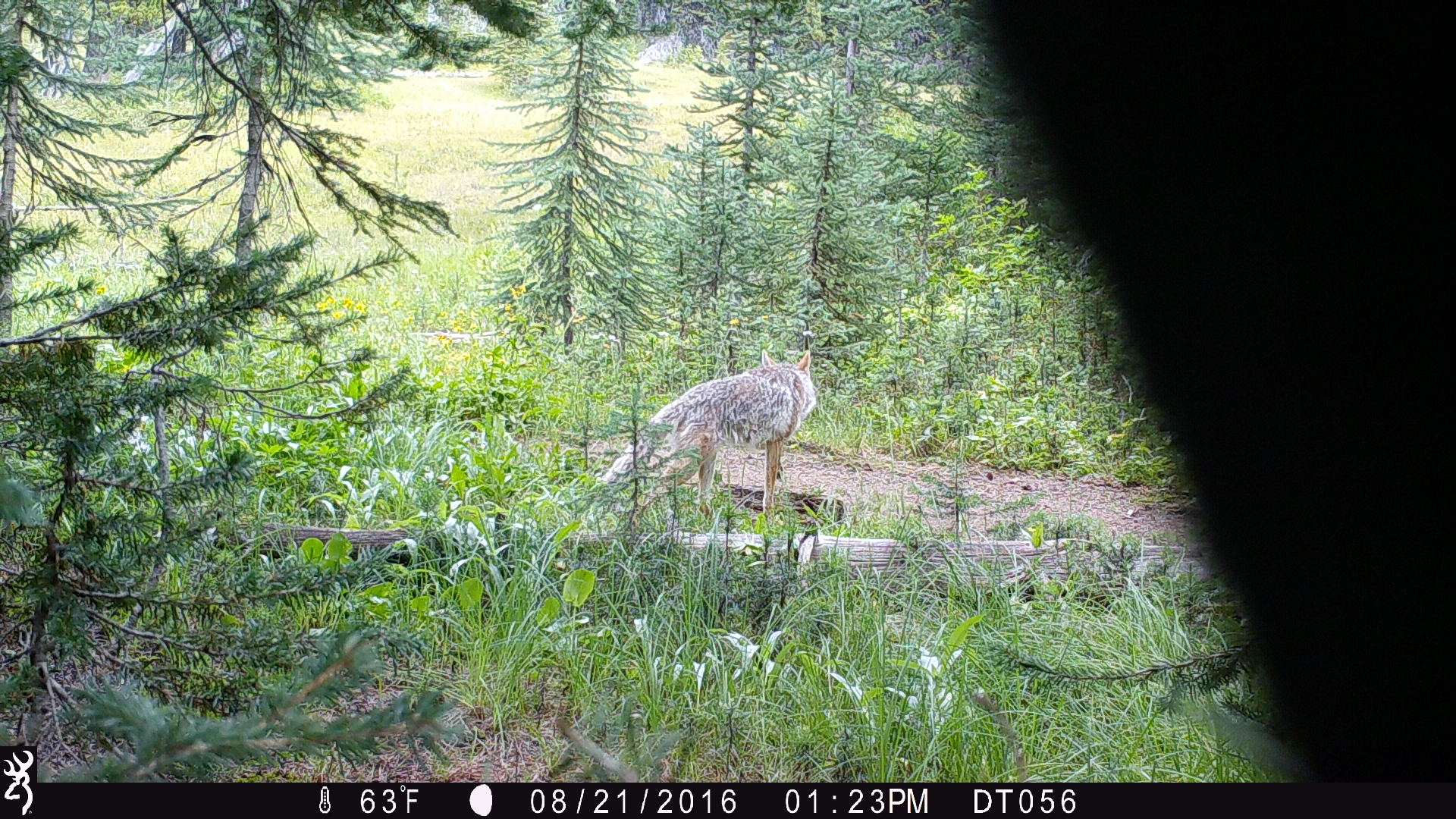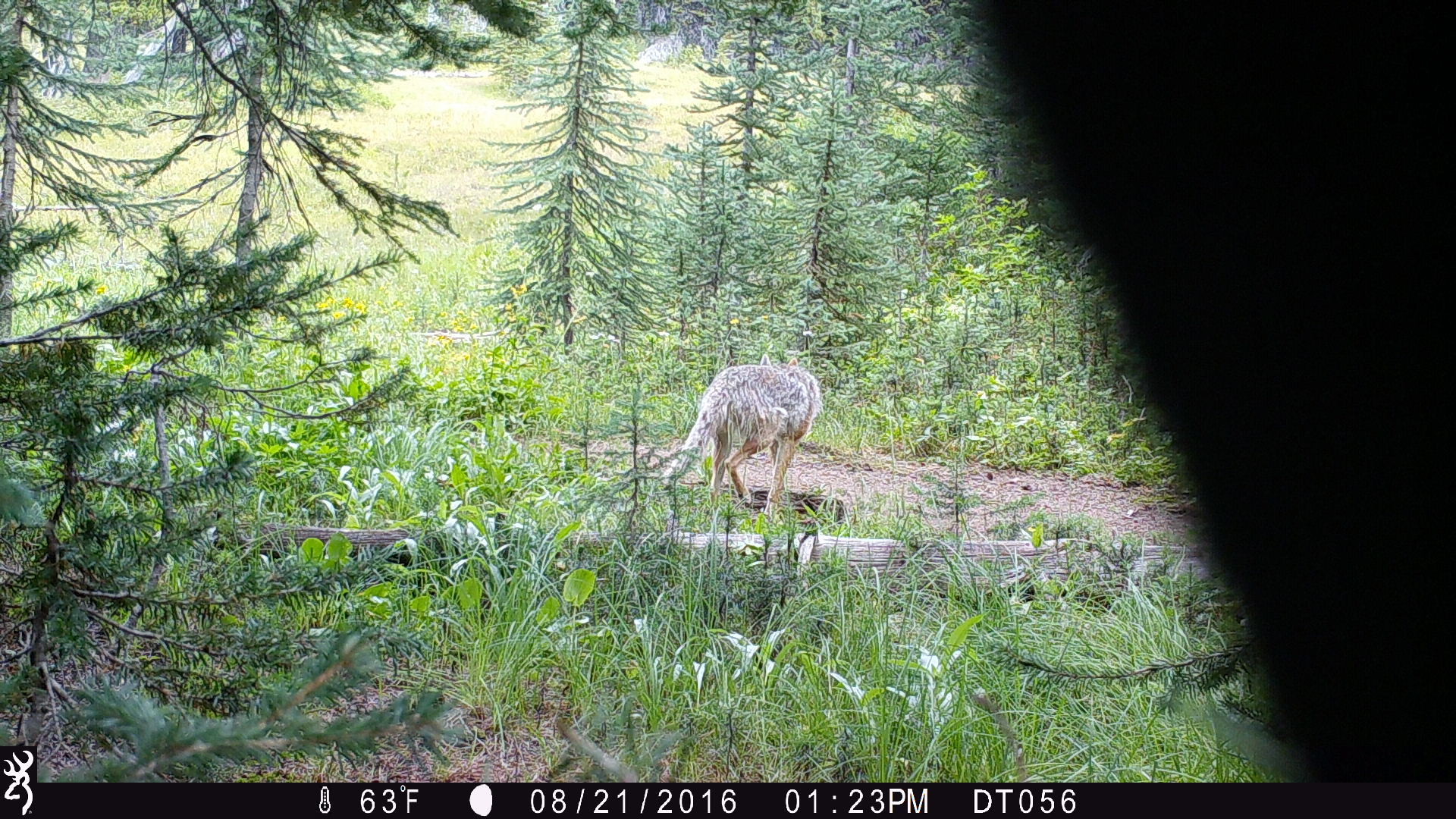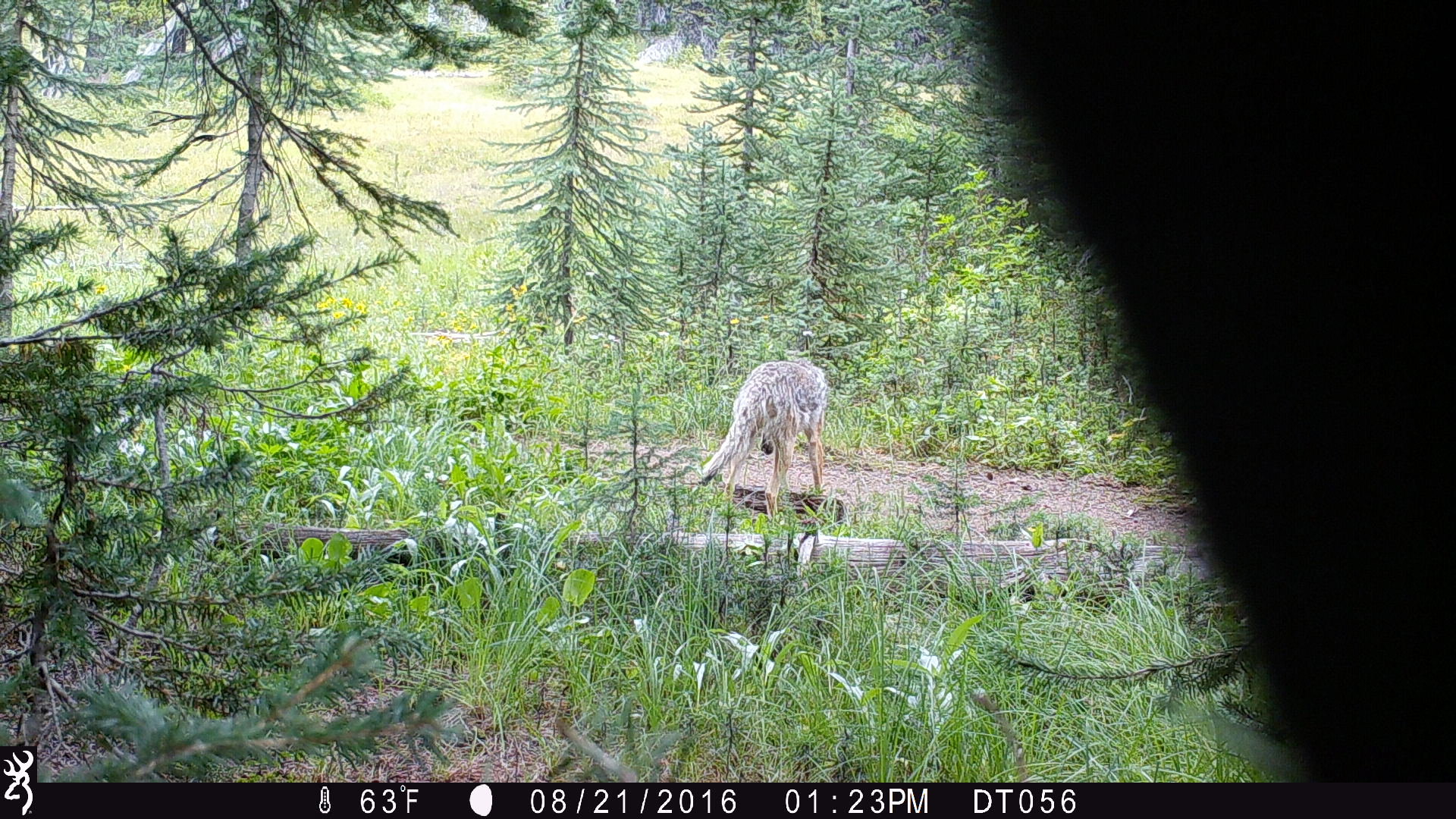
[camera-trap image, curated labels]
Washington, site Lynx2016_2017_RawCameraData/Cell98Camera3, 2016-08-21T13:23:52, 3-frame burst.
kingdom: Animalia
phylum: Chordata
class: Mammalia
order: Carnivora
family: Canidae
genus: Canis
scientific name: Canis latrans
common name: coyote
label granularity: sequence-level